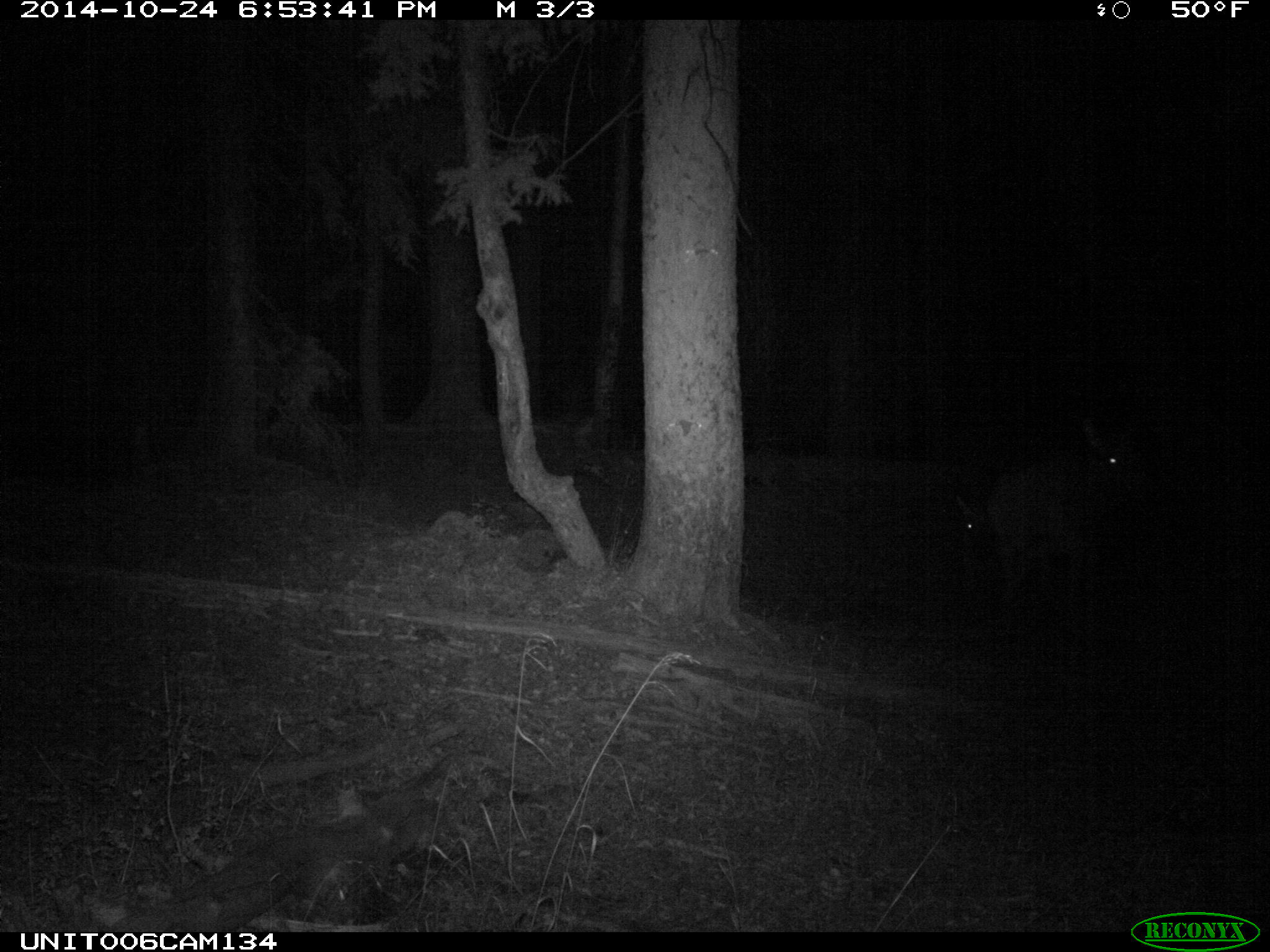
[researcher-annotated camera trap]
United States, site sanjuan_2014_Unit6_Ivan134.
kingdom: Animalia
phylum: Chordata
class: Mammalia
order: Artiodactyla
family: Cervidae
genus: Cervus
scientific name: Cervus elaphus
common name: red deer